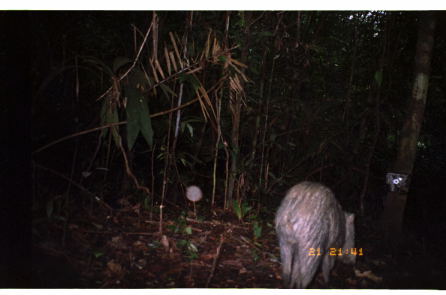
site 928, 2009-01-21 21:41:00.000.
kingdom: Animalia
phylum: Chordata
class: Mammalia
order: Artiodactyla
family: Tayassuidae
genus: Tayassu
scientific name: Tayassu pecari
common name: white-lipped peccary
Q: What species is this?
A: Tayassu pecari (white-lipped peccary).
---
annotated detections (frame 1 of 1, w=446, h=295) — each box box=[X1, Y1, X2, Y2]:
tayassu pecari: box=[273, 180, 357, 288]